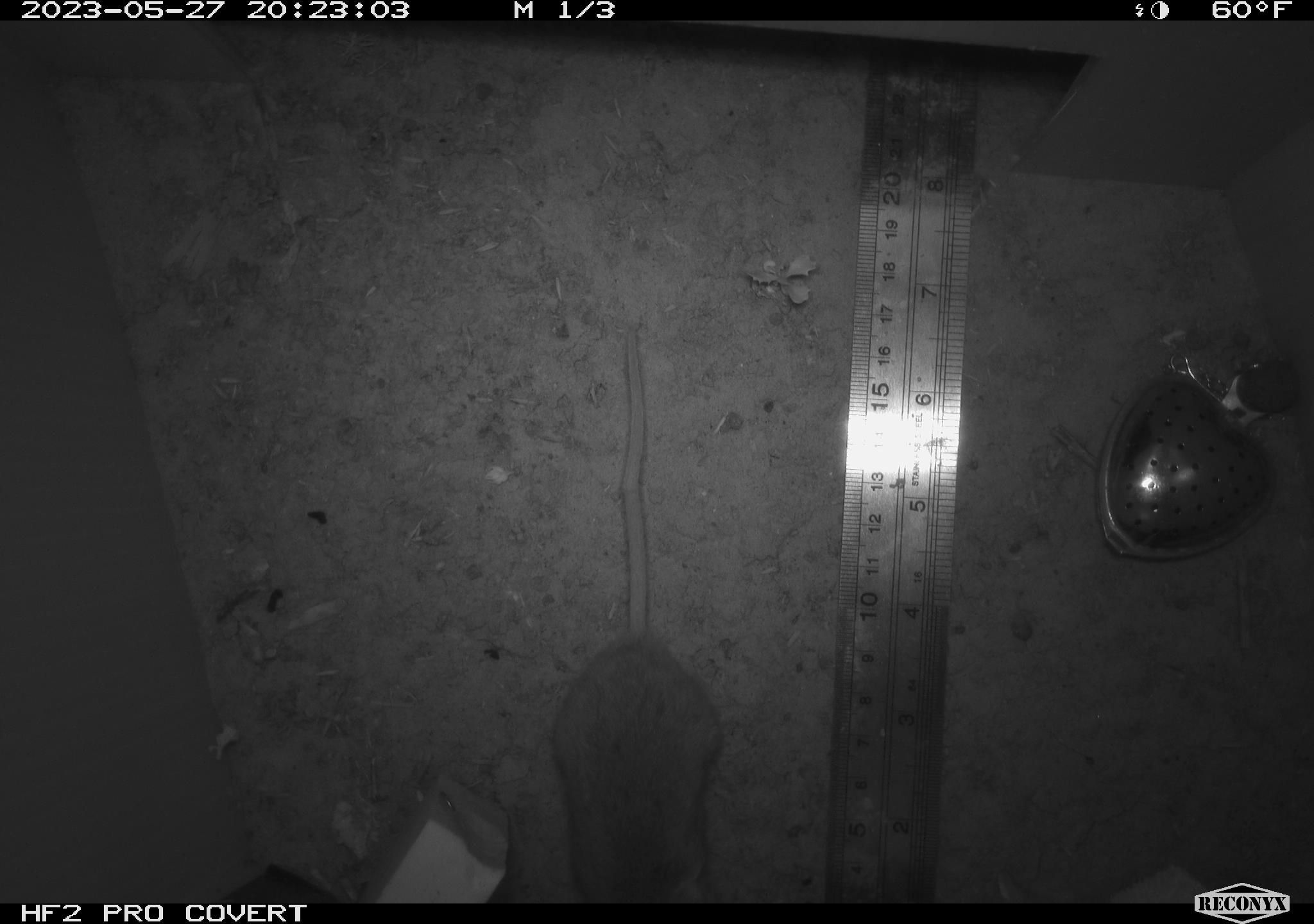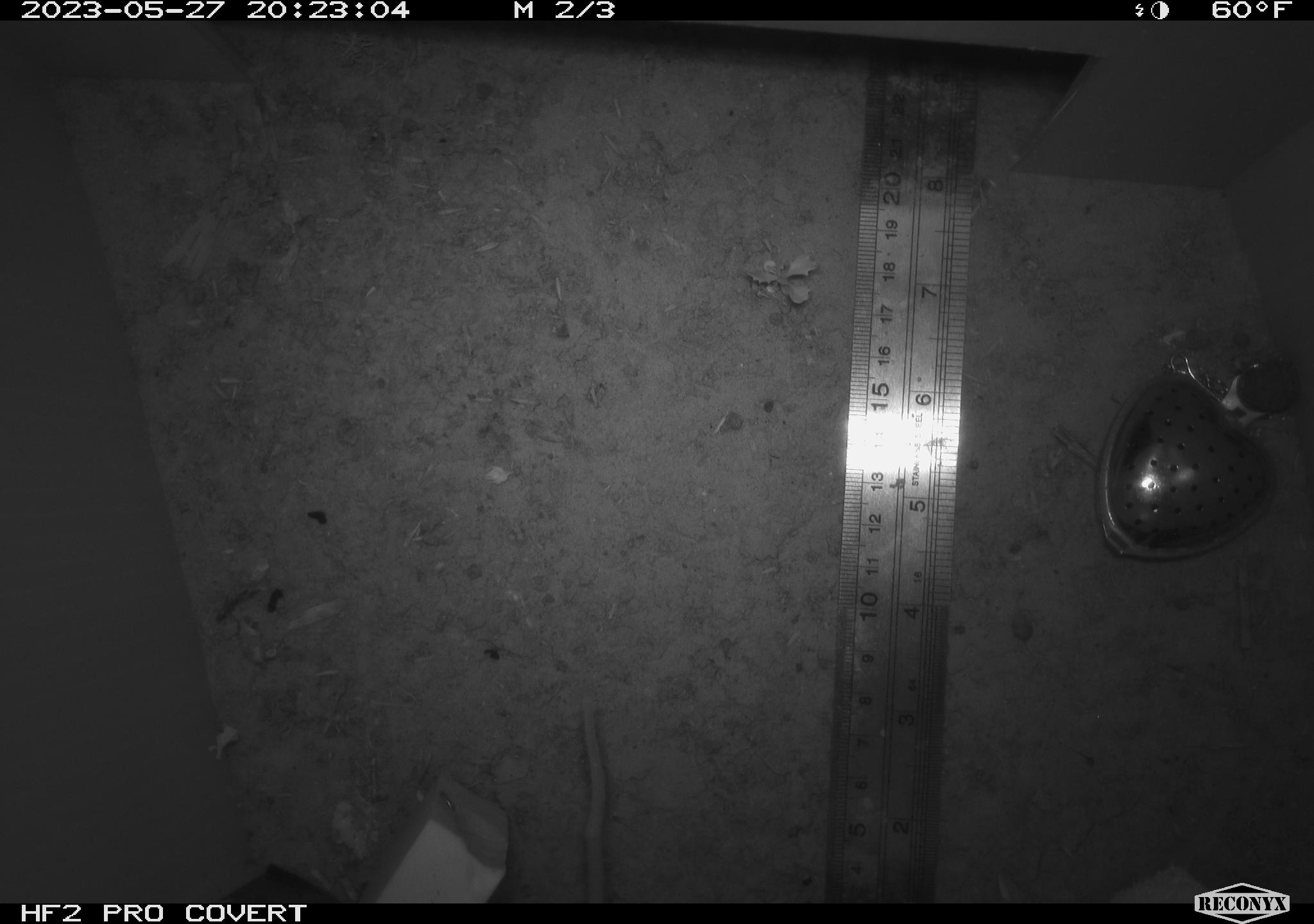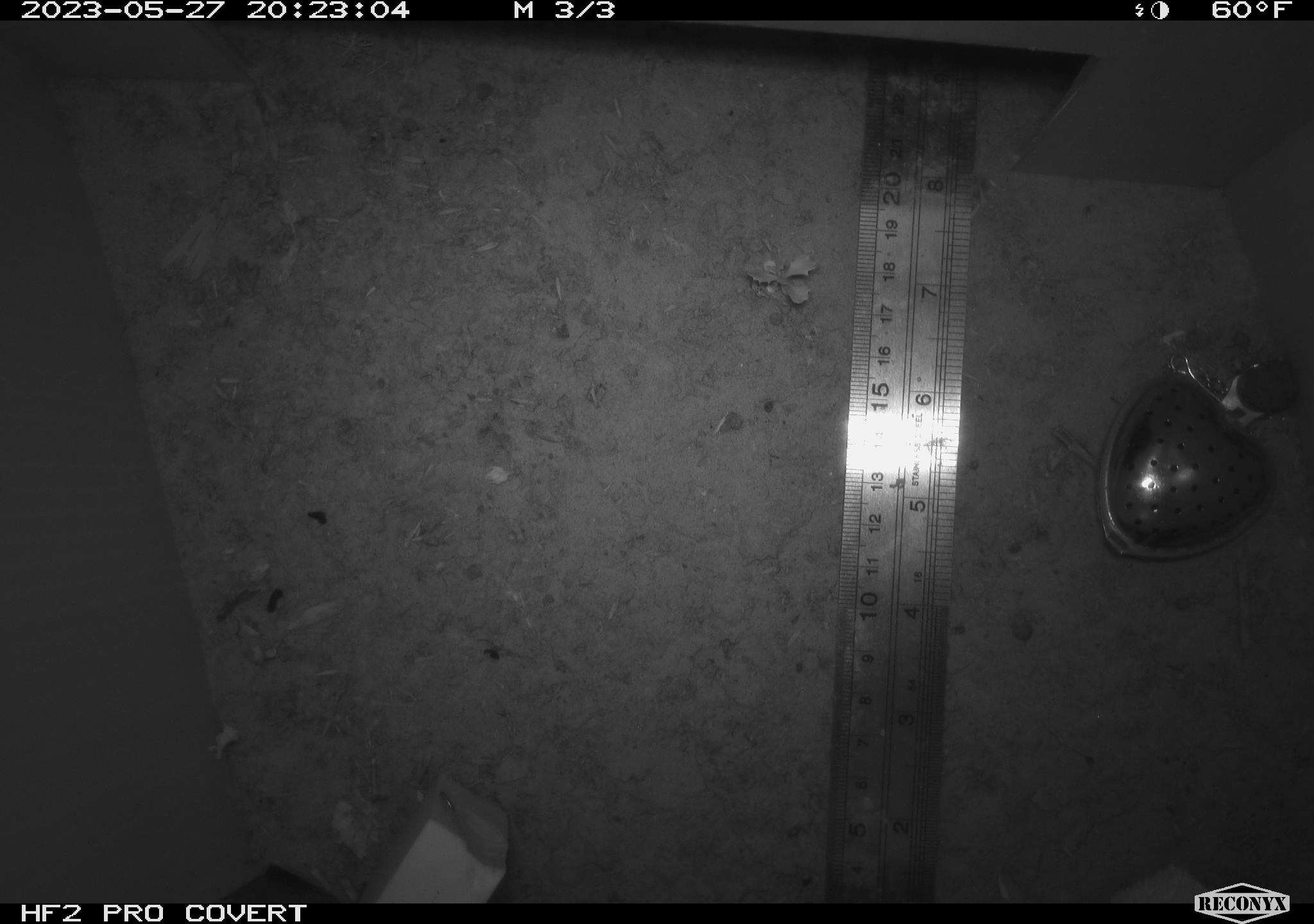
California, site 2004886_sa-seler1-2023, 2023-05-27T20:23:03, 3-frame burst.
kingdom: Animalia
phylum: Chordata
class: Mammalia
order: Rodentia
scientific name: Rodentia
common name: mouse species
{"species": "mouse species (Rodentia)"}